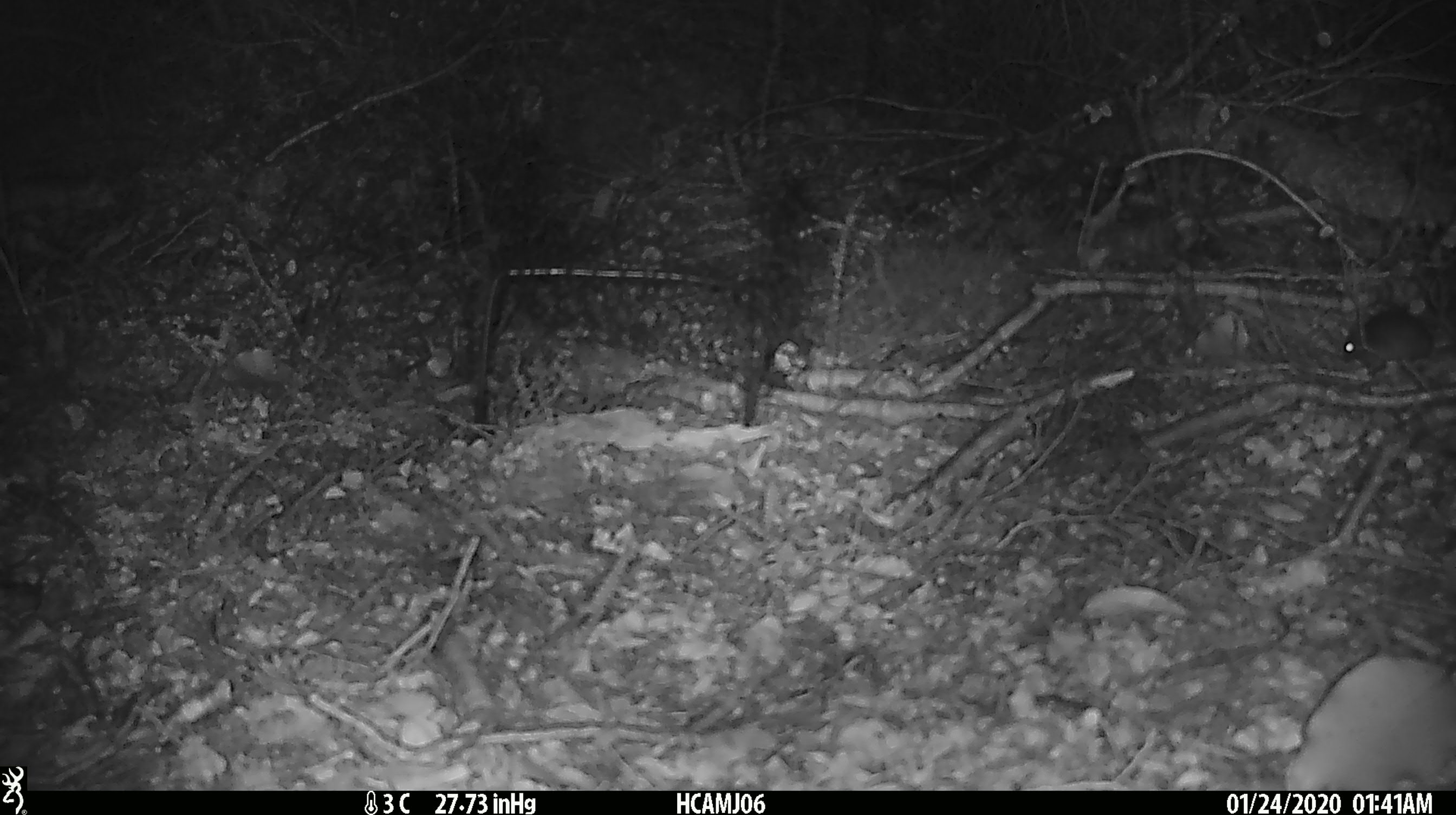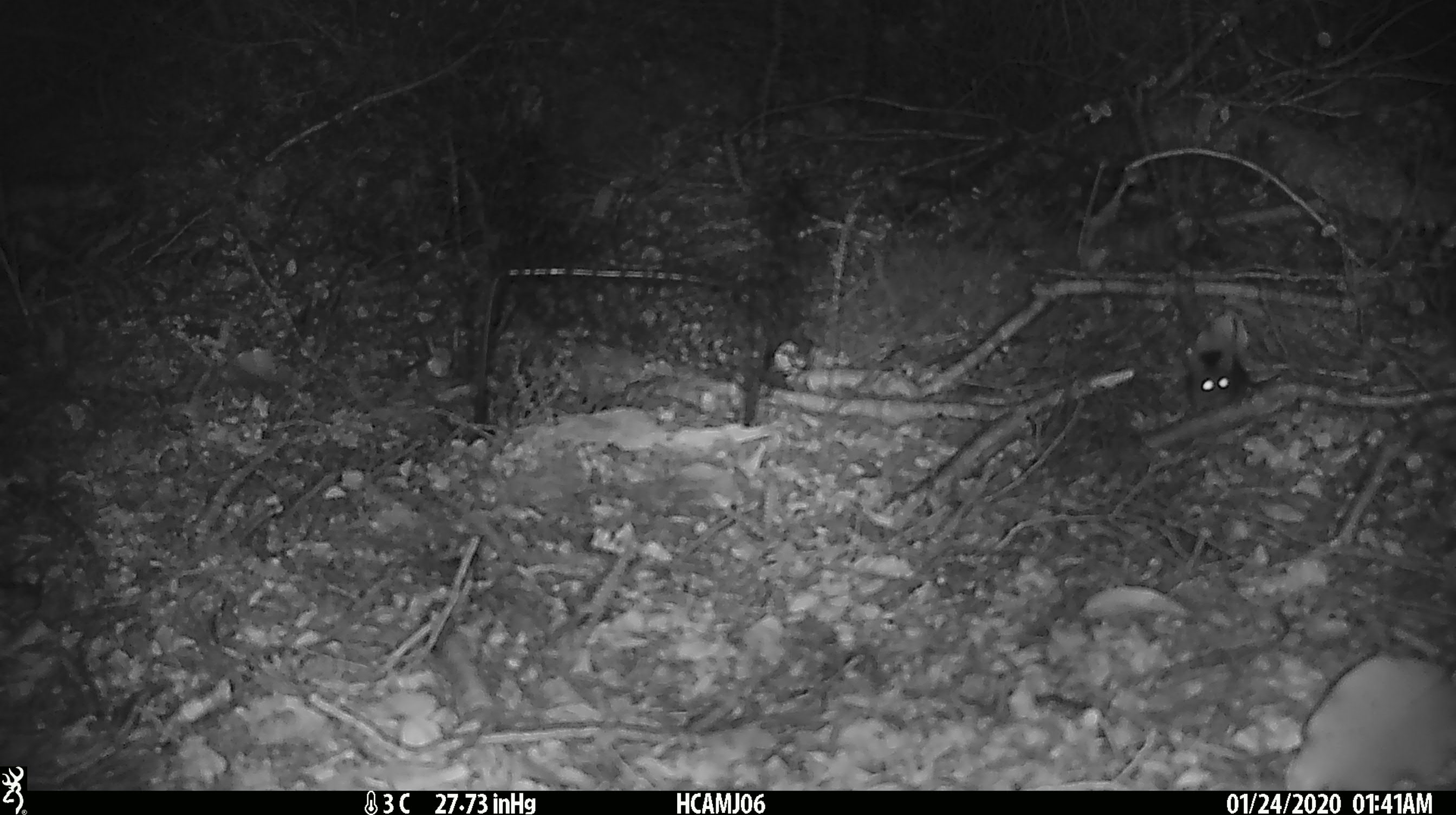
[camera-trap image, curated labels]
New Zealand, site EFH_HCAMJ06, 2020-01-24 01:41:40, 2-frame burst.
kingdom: Animalia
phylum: Chordata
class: Mammalia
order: Rodentia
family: Muridae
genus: Mus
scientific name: Mus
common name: mouse